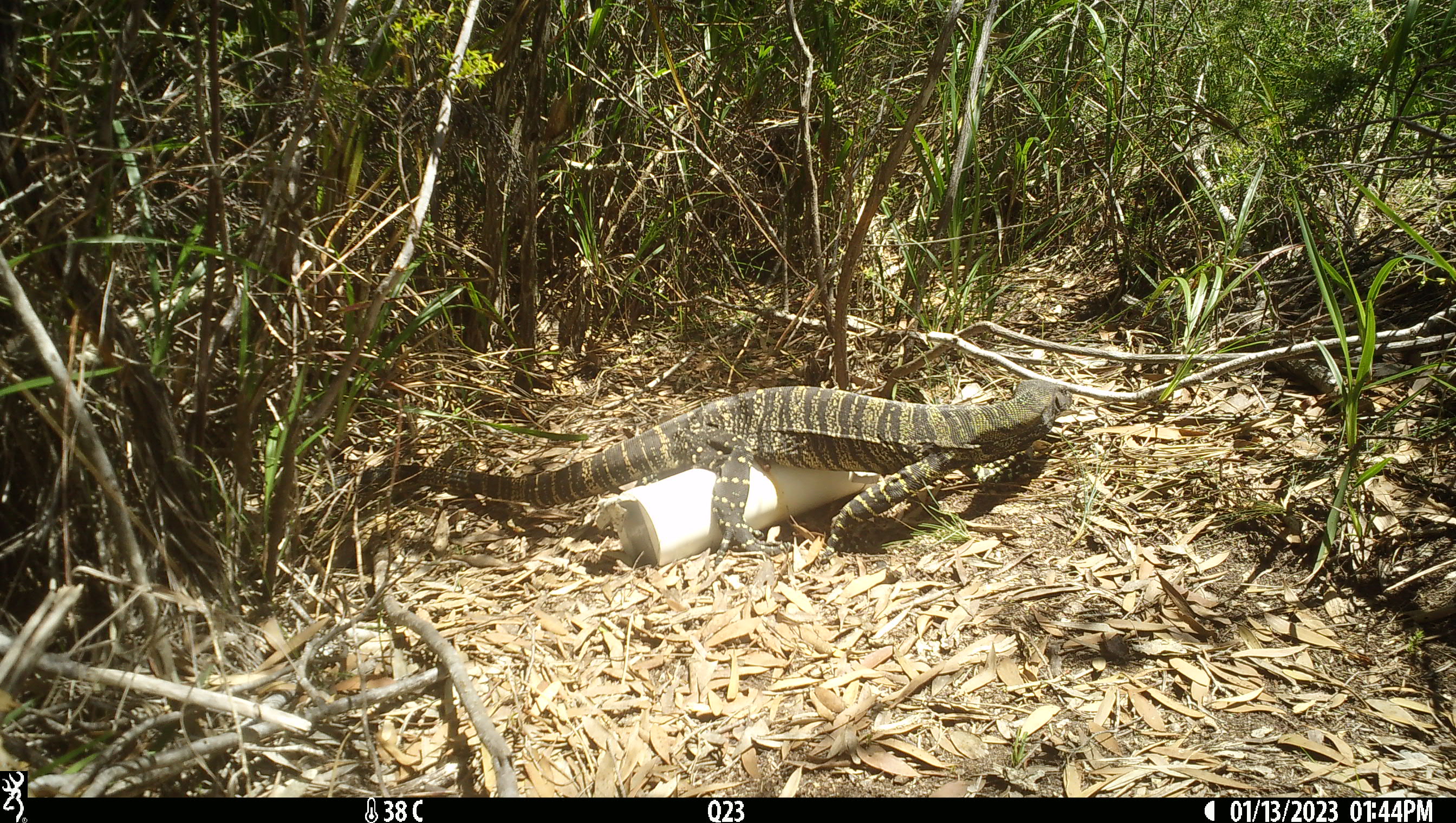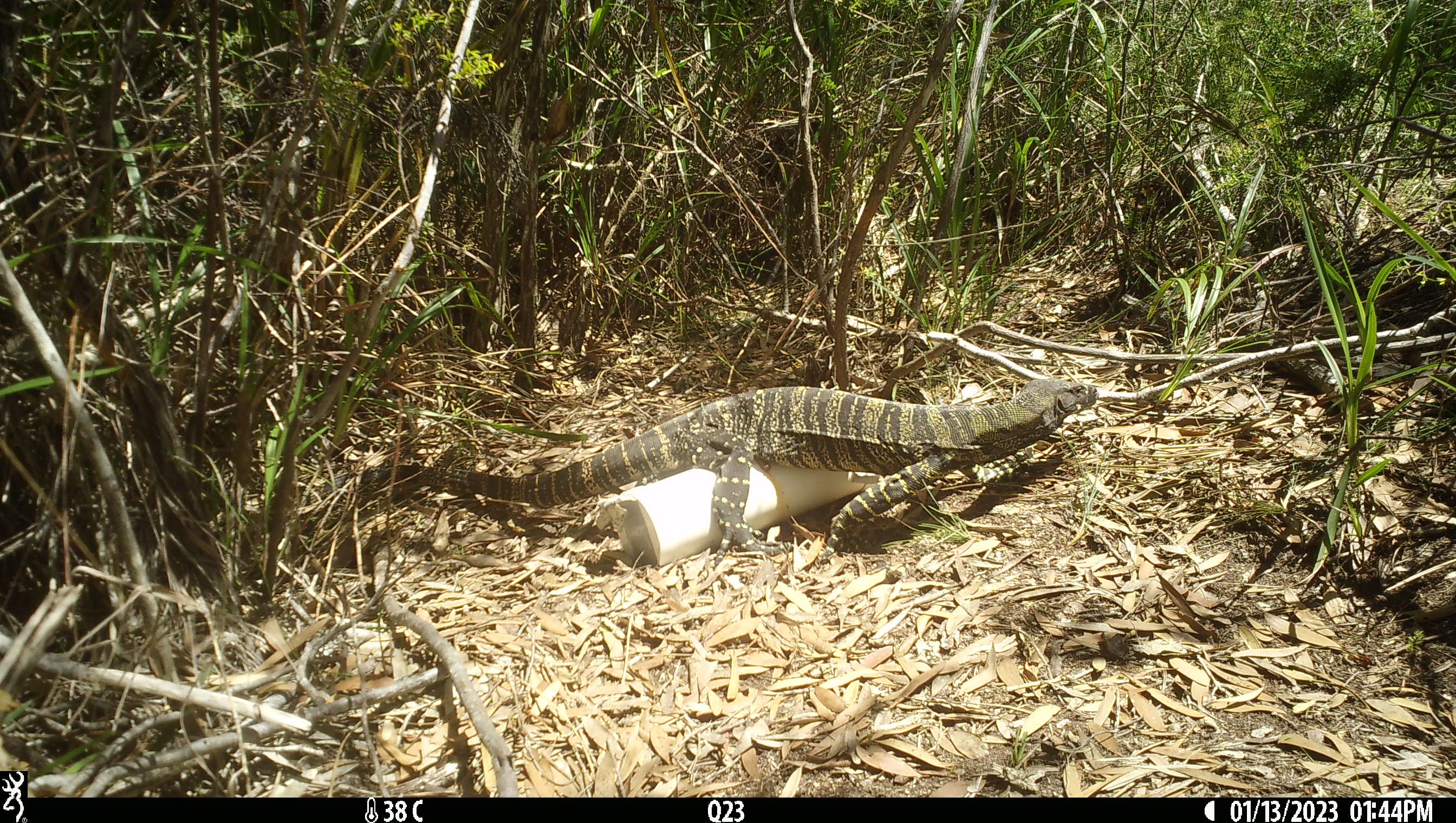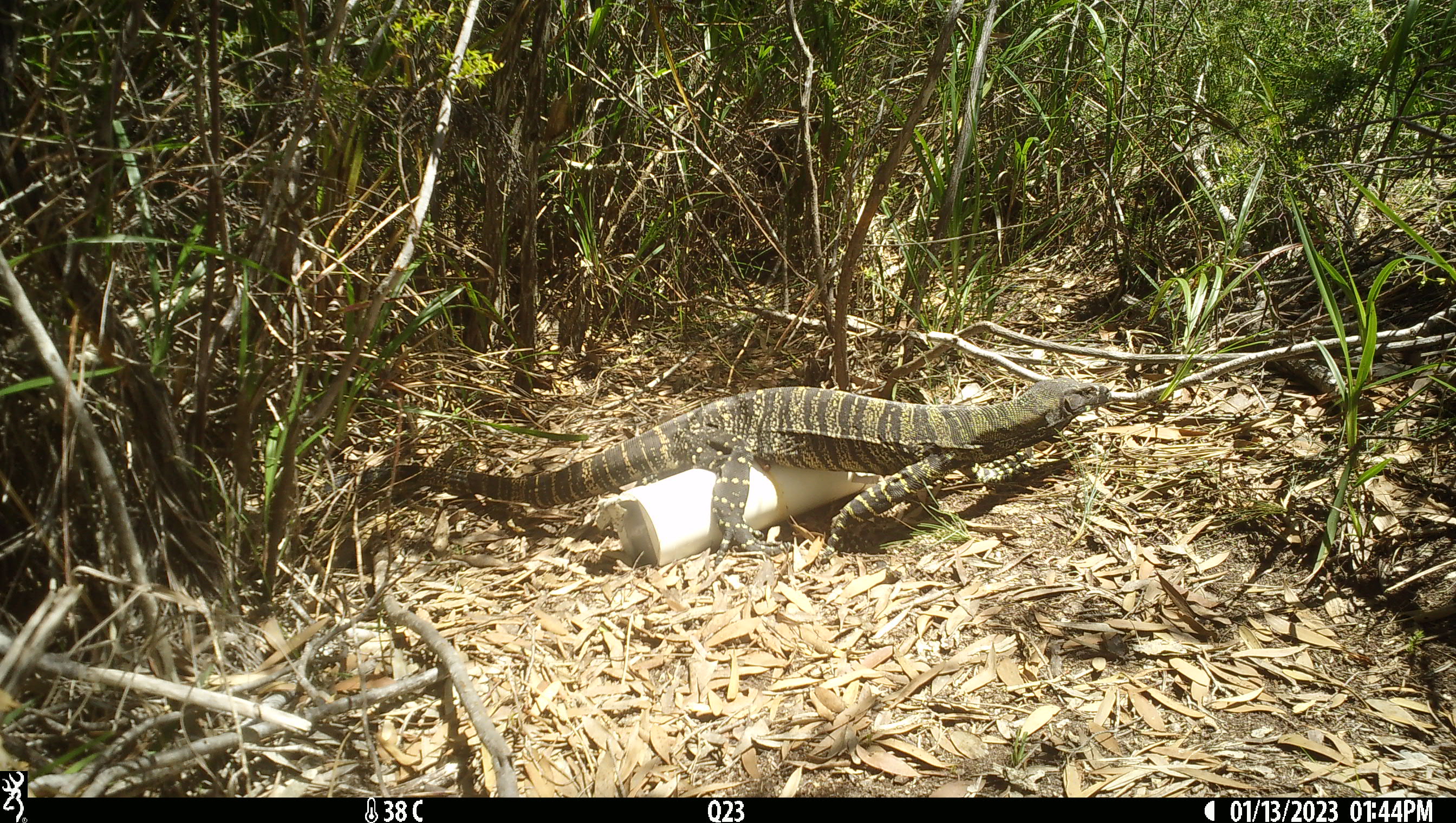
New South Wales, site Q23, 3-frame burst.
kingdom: Animalia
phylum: Chordata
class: Reptilia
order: Squamata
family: Varanidae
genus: Varanus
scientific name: Varanus varius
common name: lace monitor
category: goanna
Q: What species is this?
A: Goanna (lace monitor) (Varanus varius).